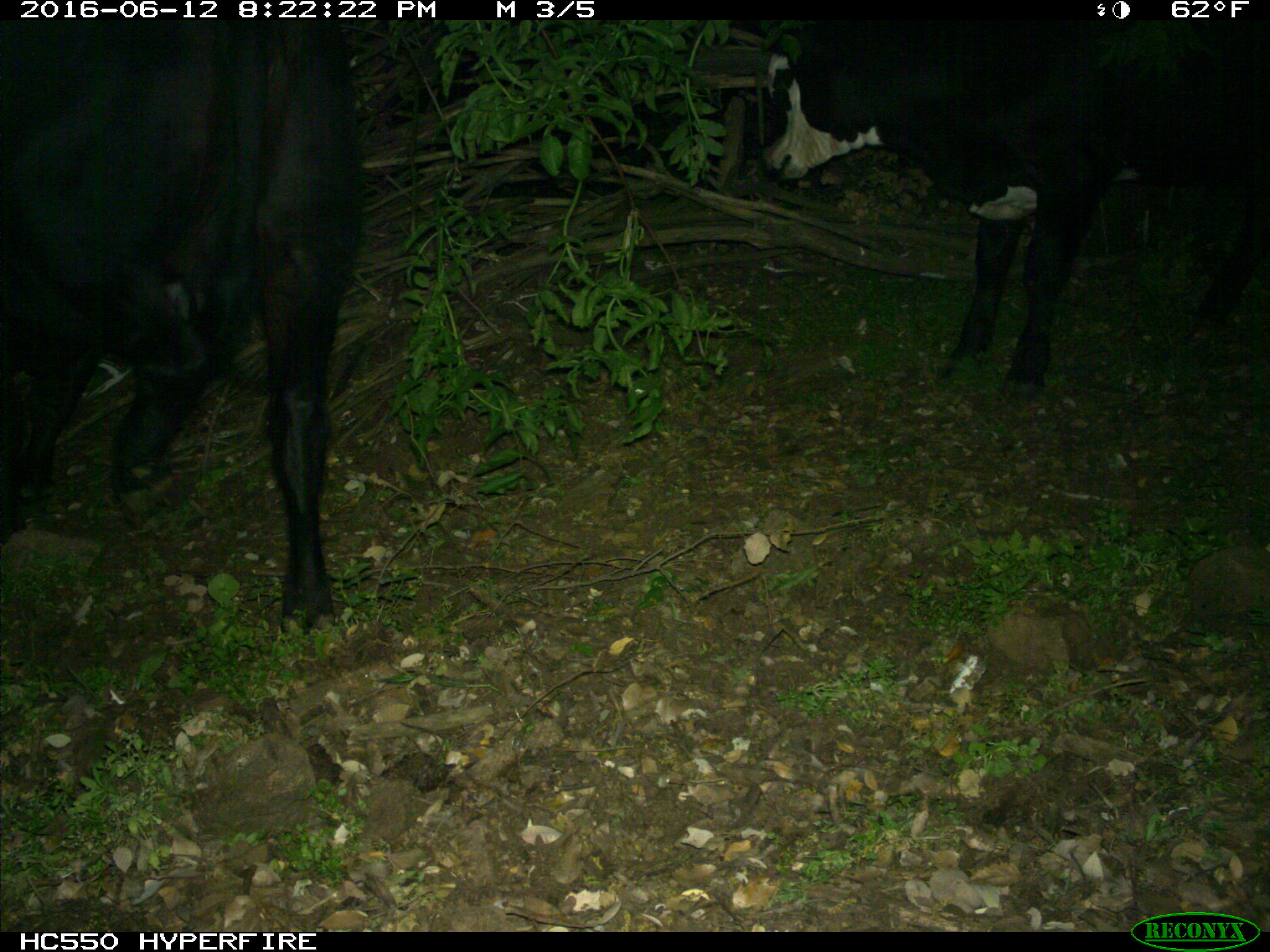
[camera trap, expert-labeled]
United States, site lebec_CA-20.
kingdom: Animalia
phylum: Chordata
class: Mammalia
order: Artiodactyla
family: Bovidae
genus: Bos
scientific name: Bos taurus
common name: domestic cow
Bos taurus (domestic cow).